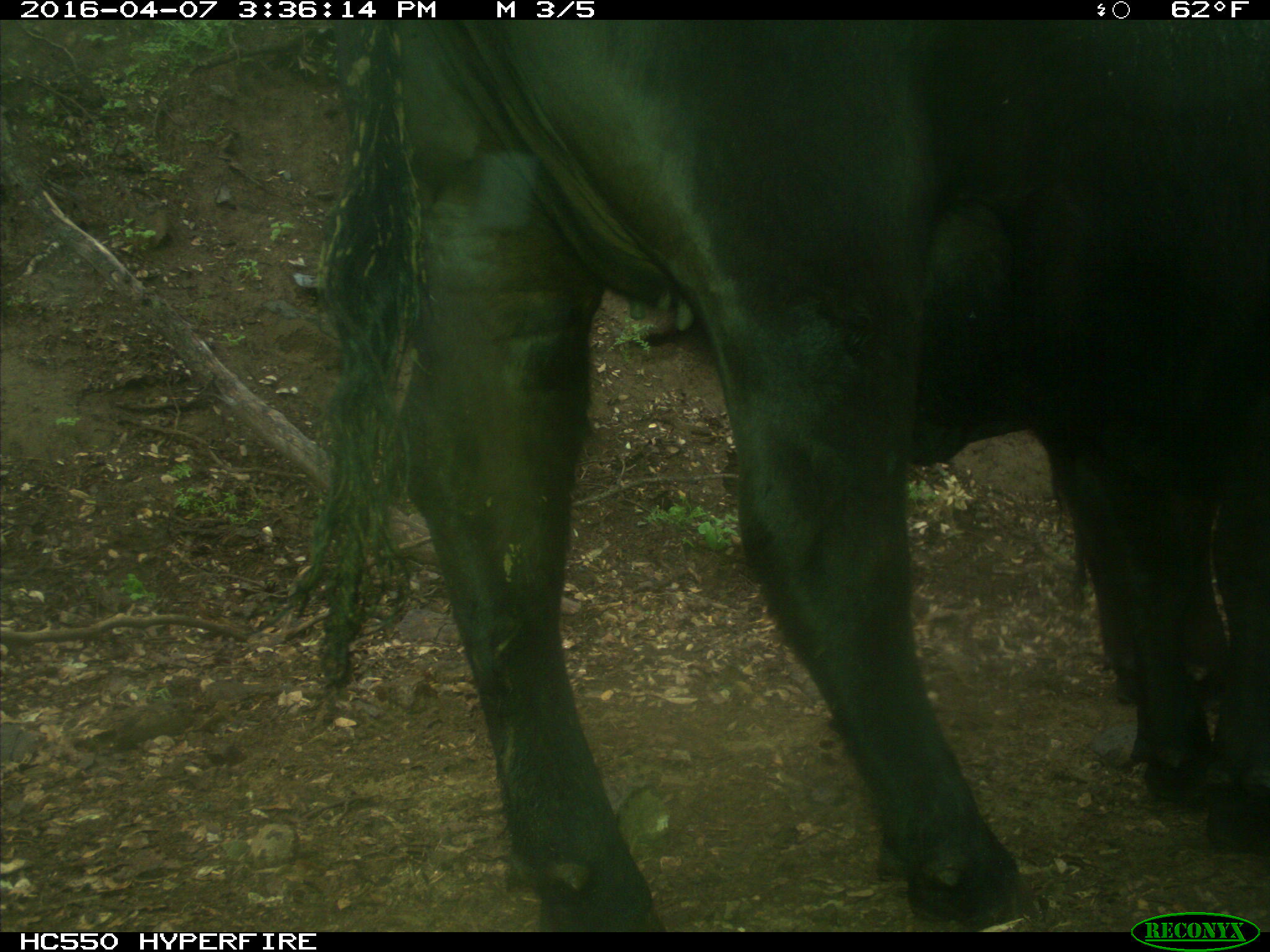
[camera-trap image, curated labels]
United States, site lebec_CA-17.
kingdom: Animalia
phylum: Chordata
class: Mammalia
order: Artiodactyla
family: Bovidae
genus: Bos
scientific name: Bos taurus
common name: domestic cow